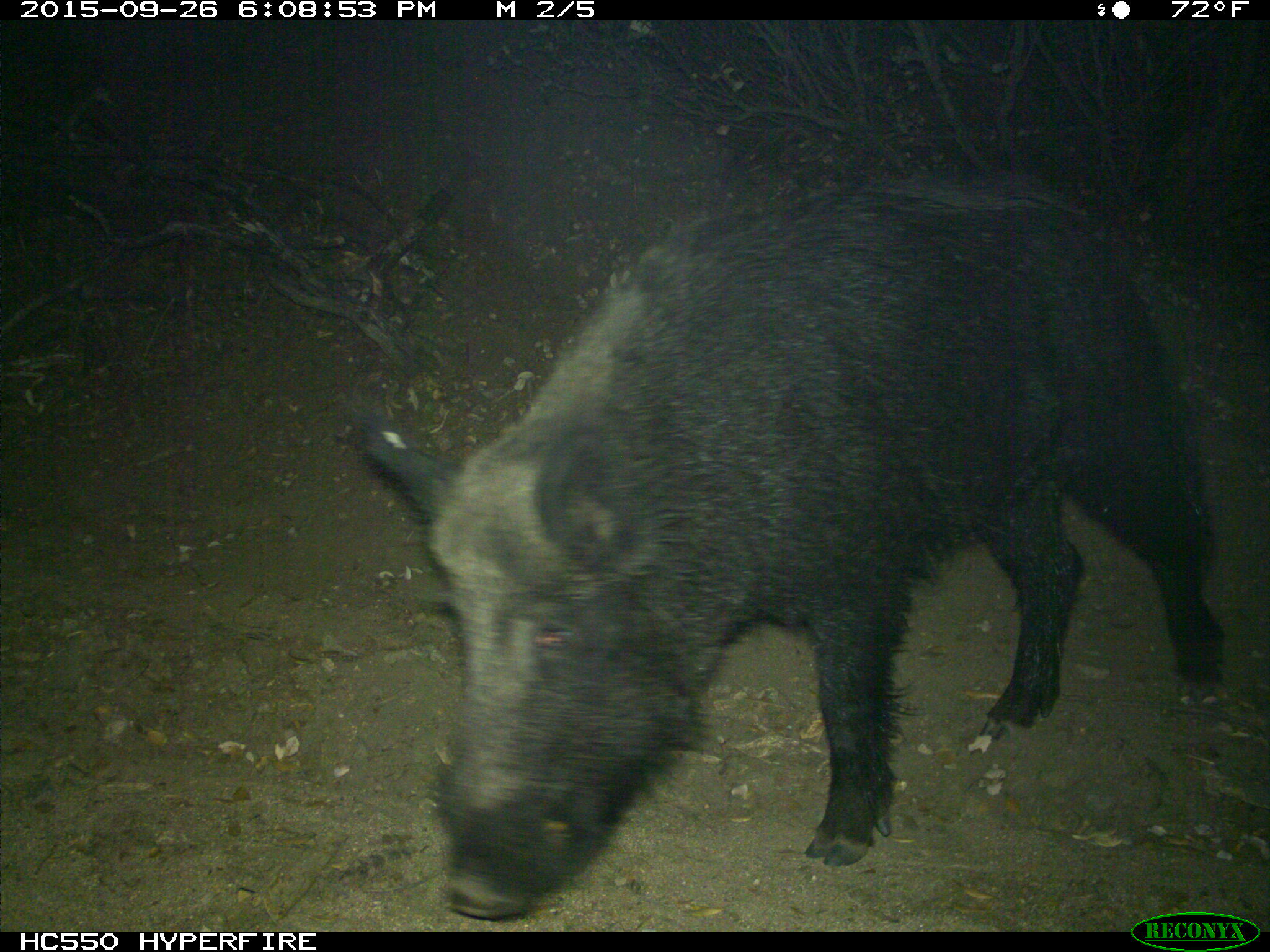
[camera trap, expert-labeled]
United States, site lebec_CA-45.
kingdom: Animalia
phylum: Chordata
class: Mammalia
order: Artiodactyla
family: Suidae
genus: Sus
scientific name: Sus scrofa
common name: wild boar